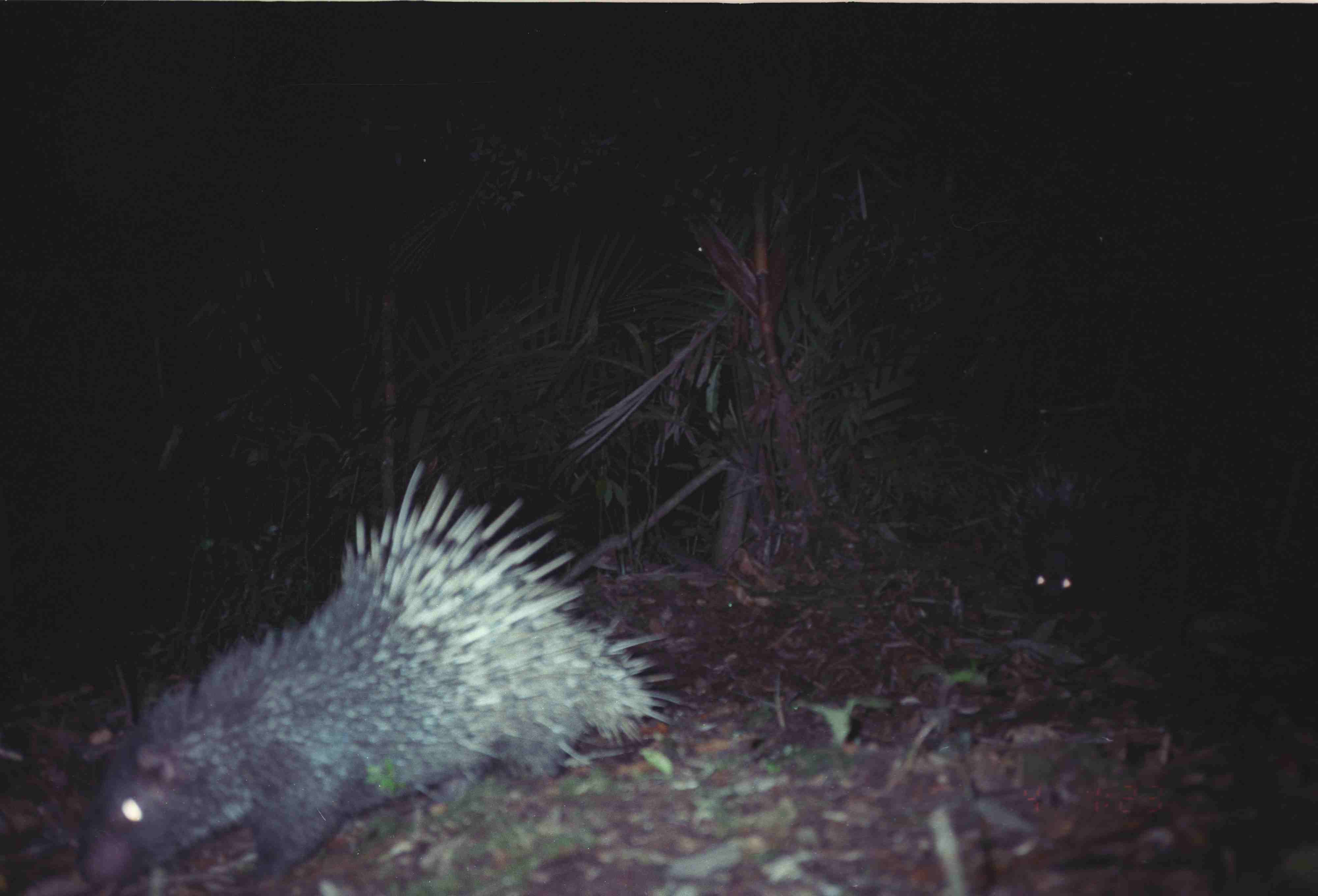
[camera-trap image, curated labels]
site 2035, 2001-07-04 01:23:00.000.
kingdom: Animalia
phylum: Chordata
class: Mammalia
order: Rodentia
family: Hystricidae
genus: Hystrix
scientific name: Hystrix brachyura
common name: east asian porcupine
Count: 2.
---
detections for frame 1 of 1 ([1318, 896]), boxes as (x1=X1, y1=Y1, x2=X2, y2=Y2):
hystrix brachyura: (x1=69, y1=458, x2=700, y2=894)